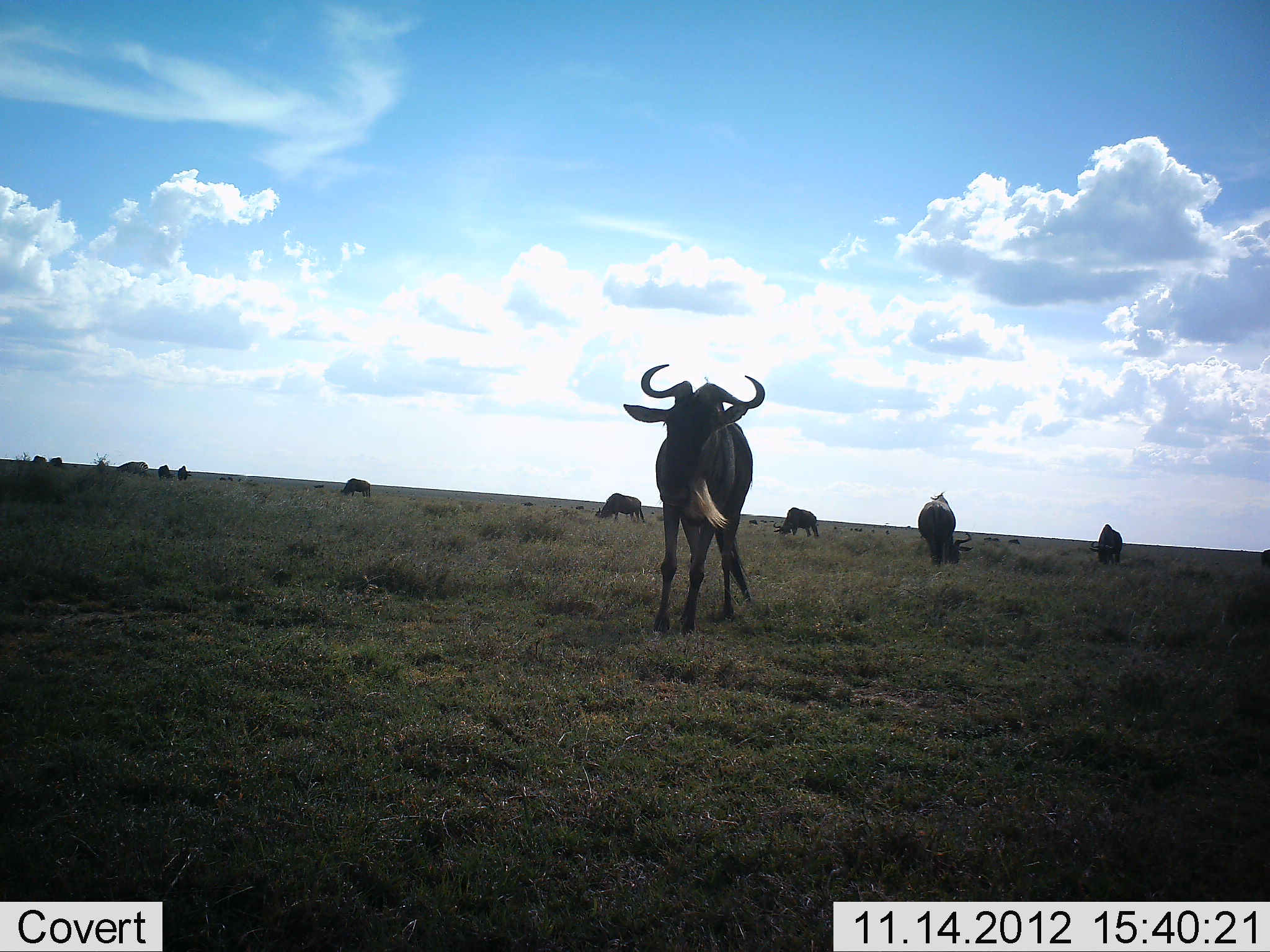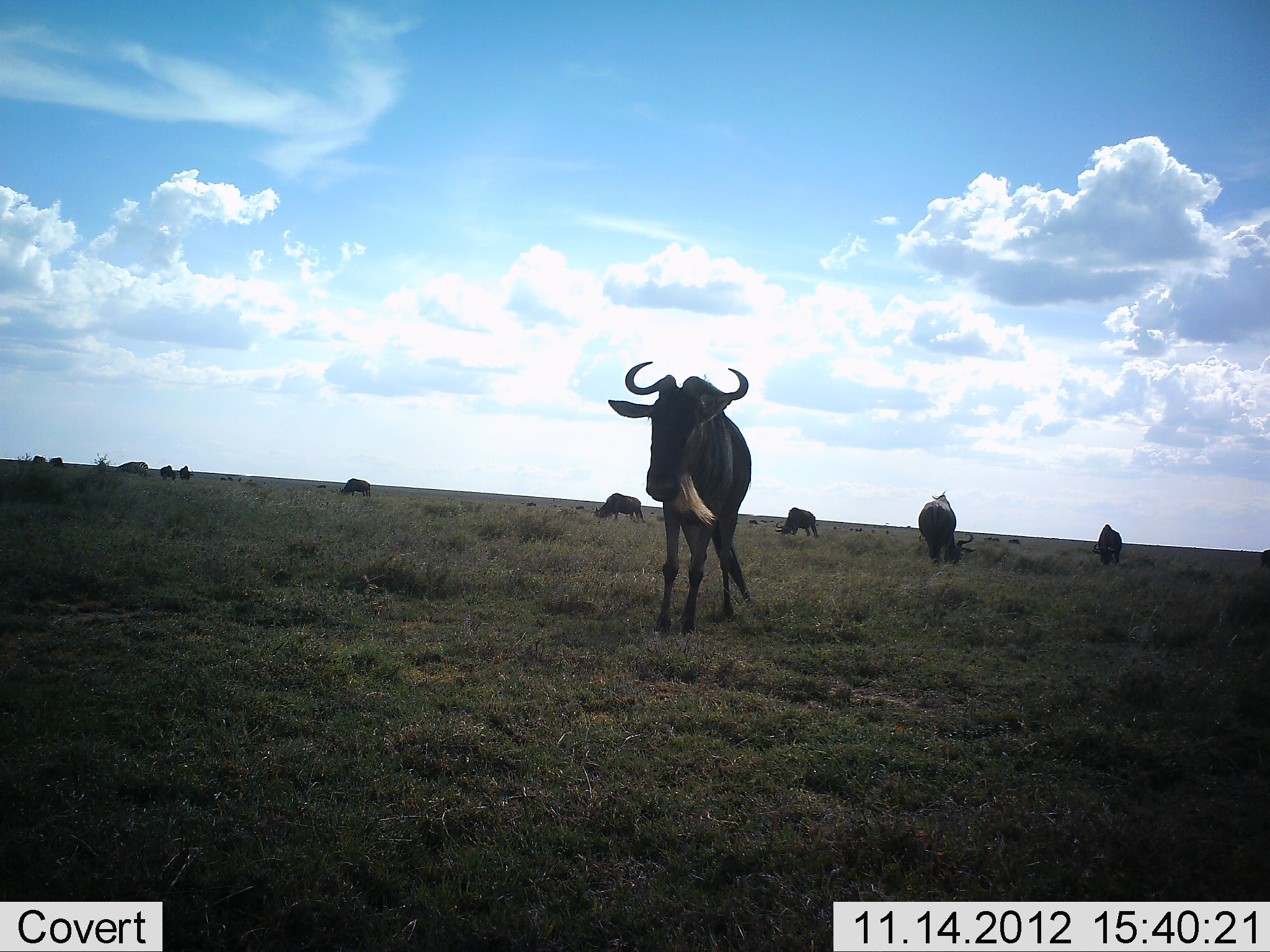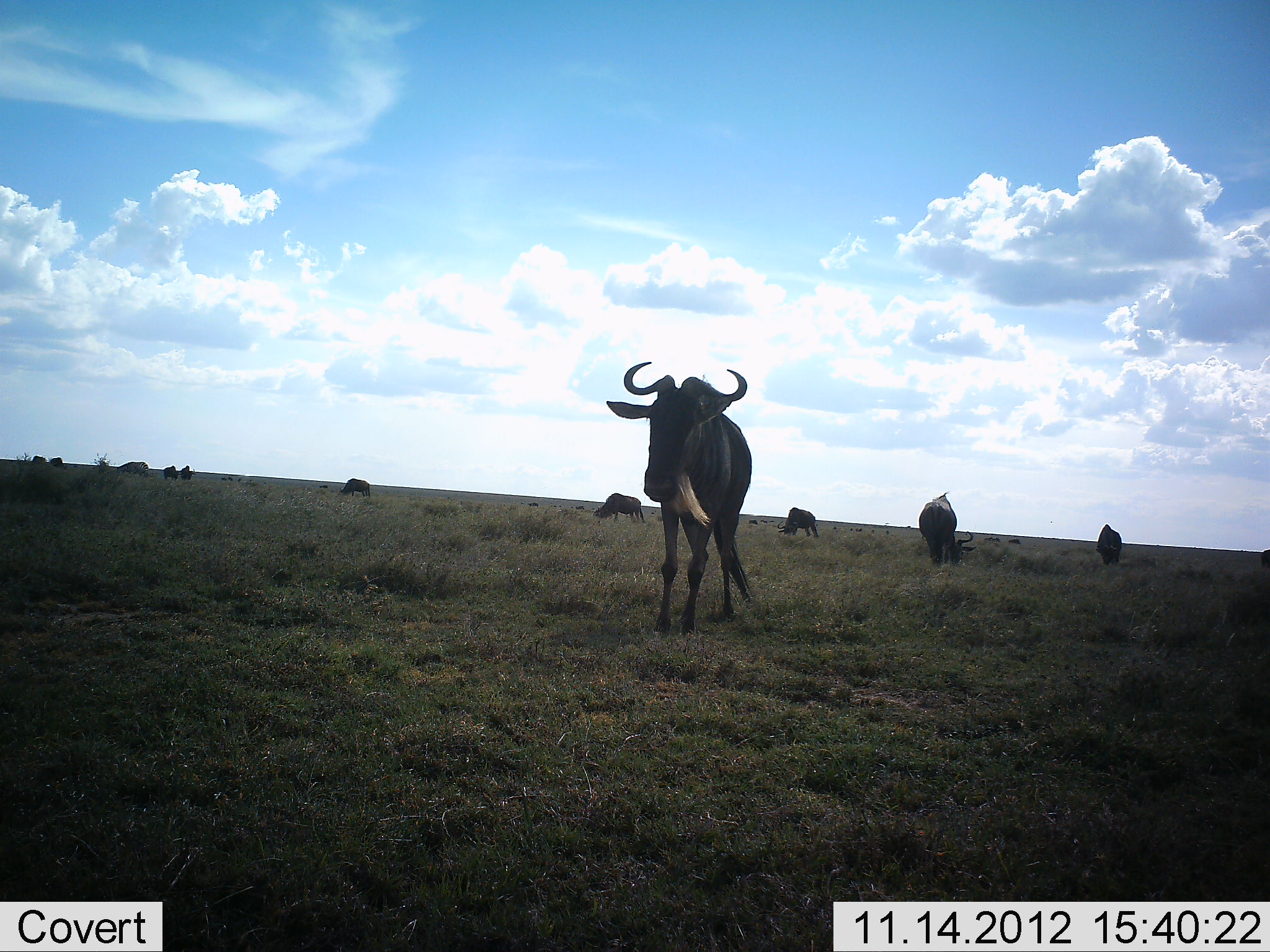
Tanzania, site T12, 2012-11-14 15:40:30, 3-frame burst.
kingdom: Animalia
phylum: Chordata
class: Mammalia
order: Artiodactyla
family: Bovidae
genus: Connochaetes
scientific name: Connochaetes taurinus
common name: blue wildebeest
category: wildebeest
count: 11-50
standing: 80%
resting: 10%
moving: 10%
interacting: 10%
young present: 0%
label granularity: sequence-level